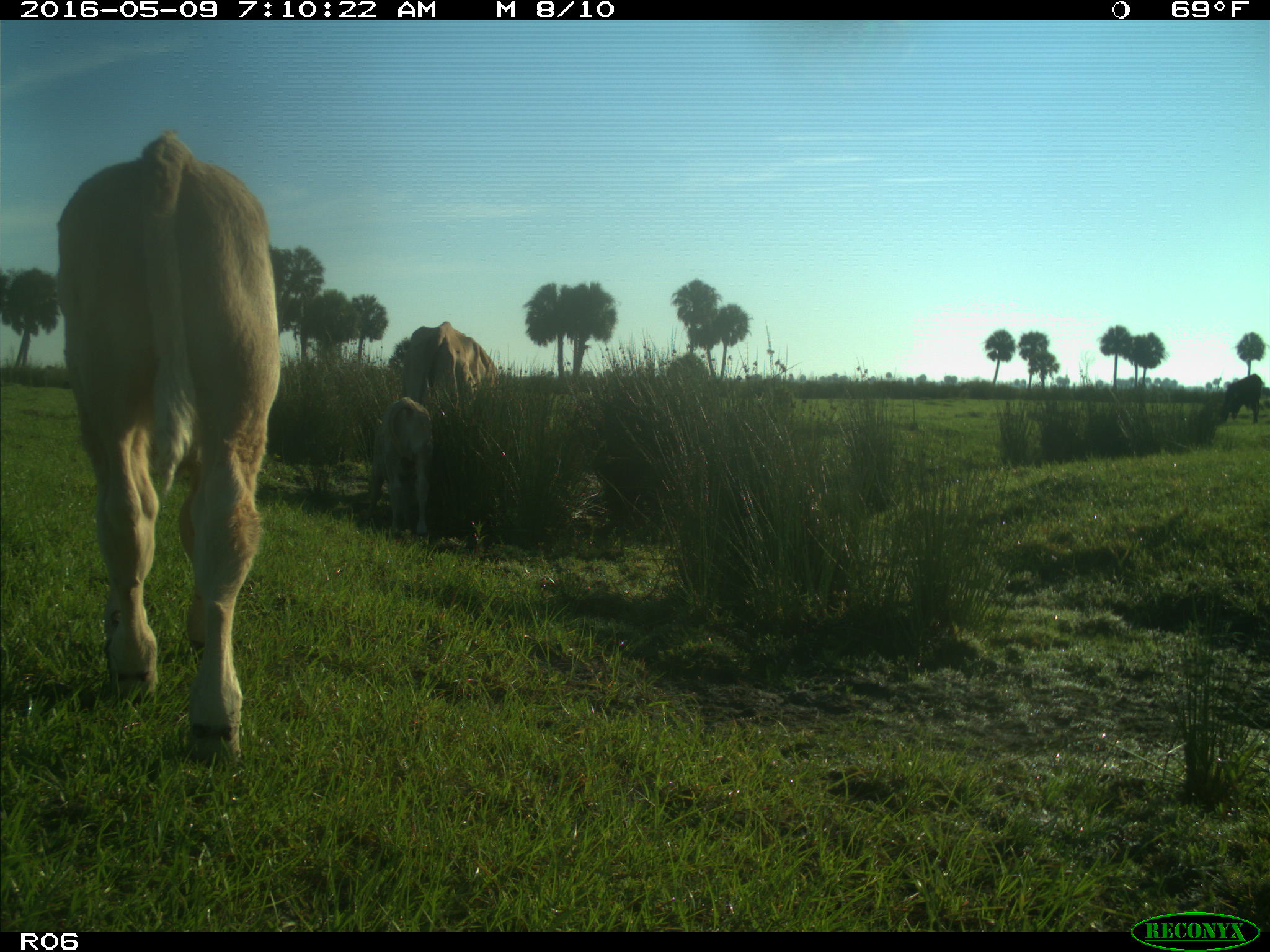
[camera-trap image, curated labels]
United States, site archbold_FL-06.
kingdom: Animalia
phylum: Chordata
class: Mammalia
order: Artiodactyla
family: Bovidae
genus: Bos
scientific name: Bos taurus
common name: domestic cow